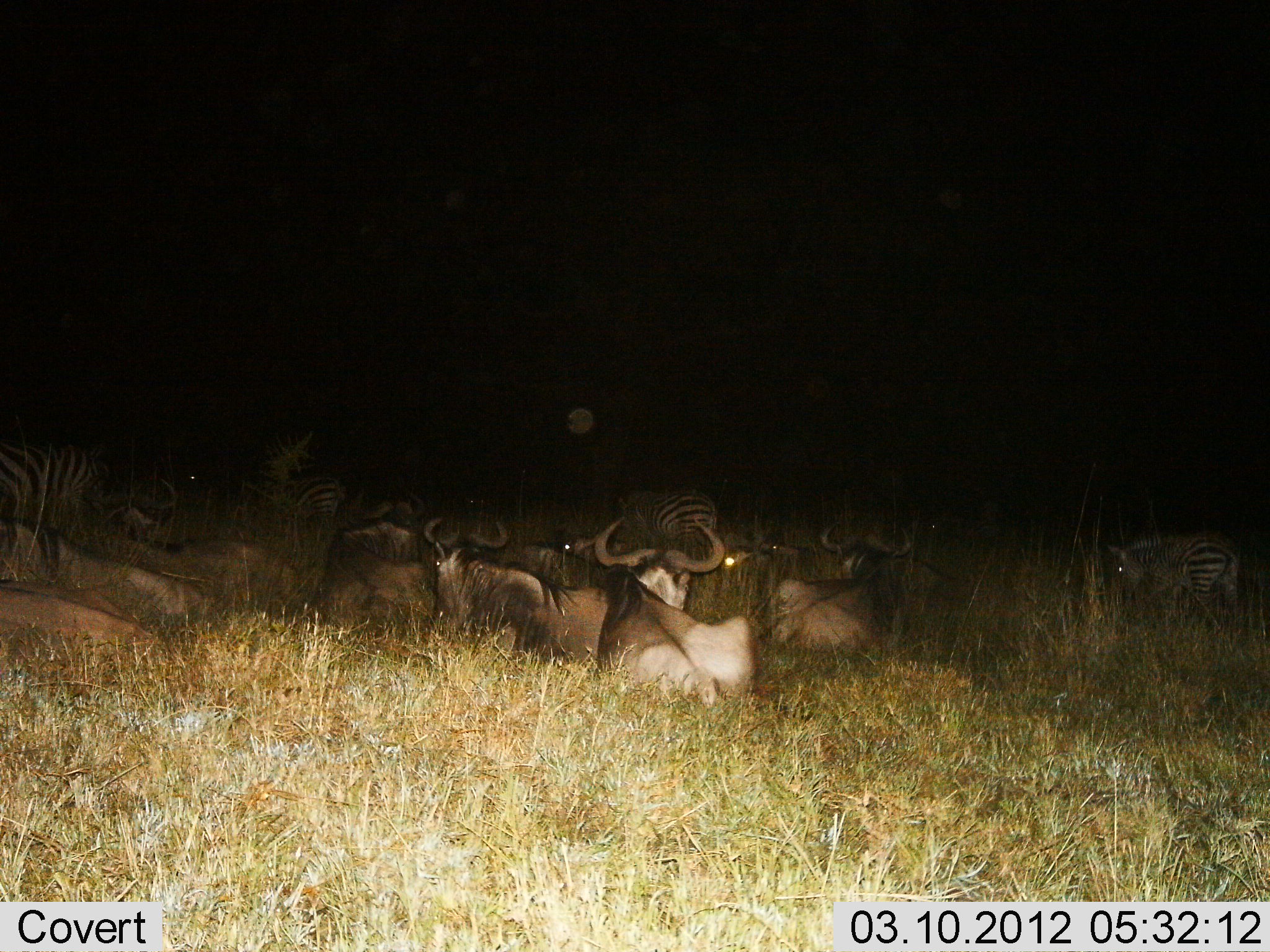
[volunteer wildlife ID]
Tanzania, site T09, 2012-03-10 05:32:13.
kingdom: Animalia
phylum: Chordata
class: Mammalia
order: Artiodactyla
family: Bovidae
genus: Connochaetes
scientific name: Connochaetes taurinus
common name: blue wildebeest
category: wildebeest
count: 8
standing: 0%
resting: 100%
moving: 0%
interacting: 0%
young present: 0%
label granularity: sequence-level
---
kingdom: Animalia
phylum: Chordata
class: Mammalia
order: Perissodactyla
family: Equidae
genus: Equus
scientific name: Equus quagga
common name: plains zebra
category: zebra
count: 4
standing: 55%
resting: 27%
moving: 9%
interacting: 0%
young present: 0%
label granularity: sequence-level